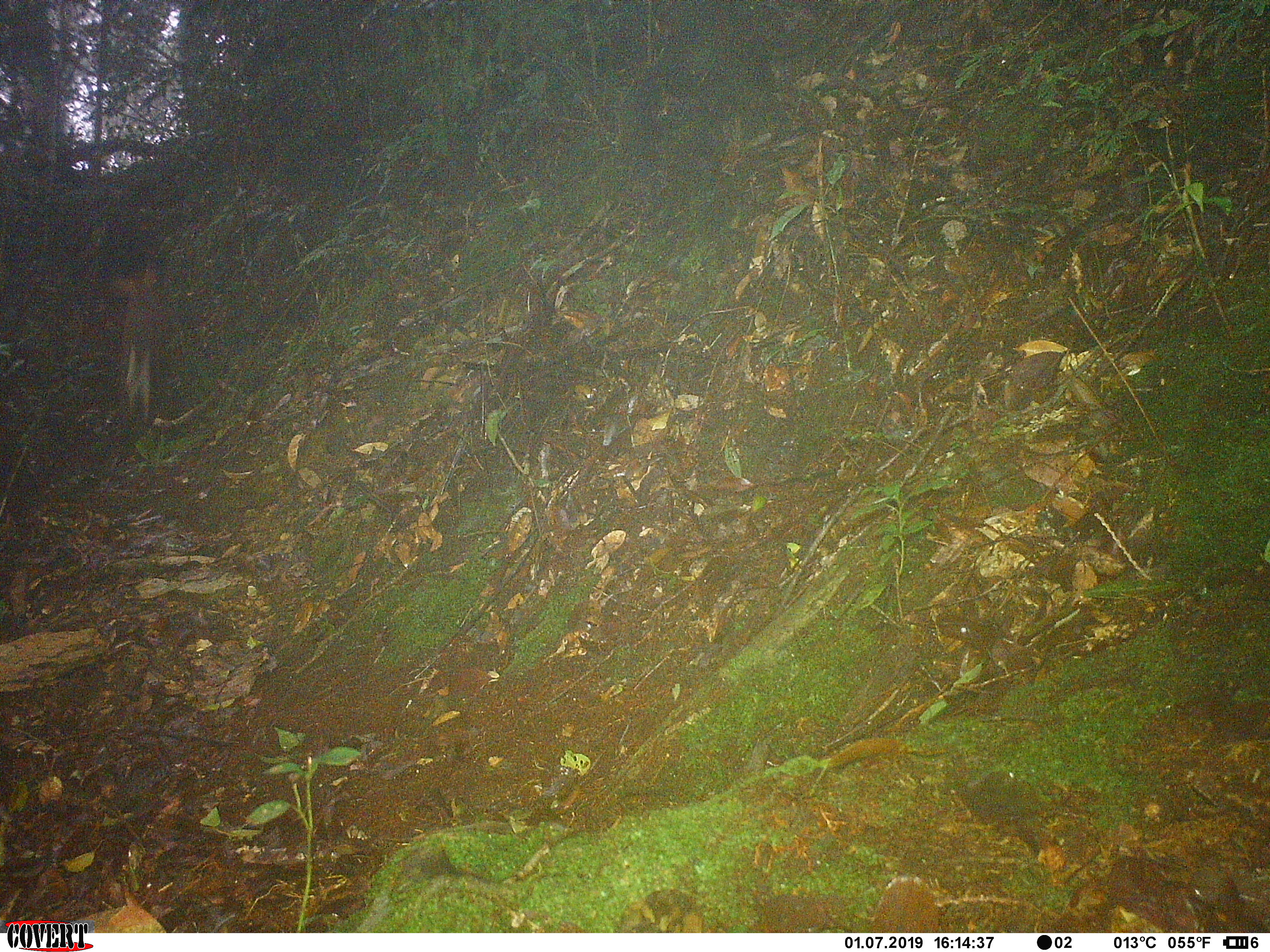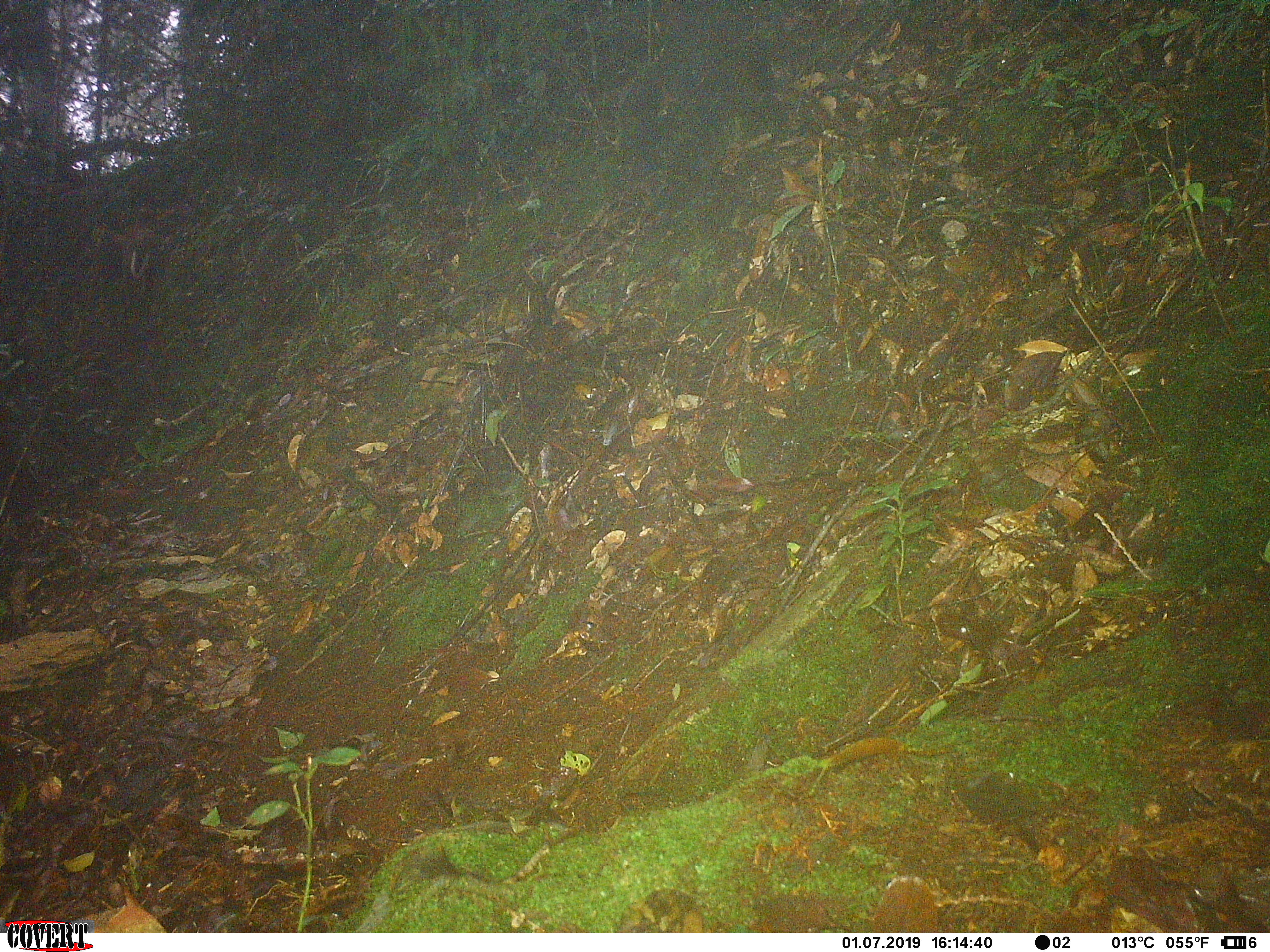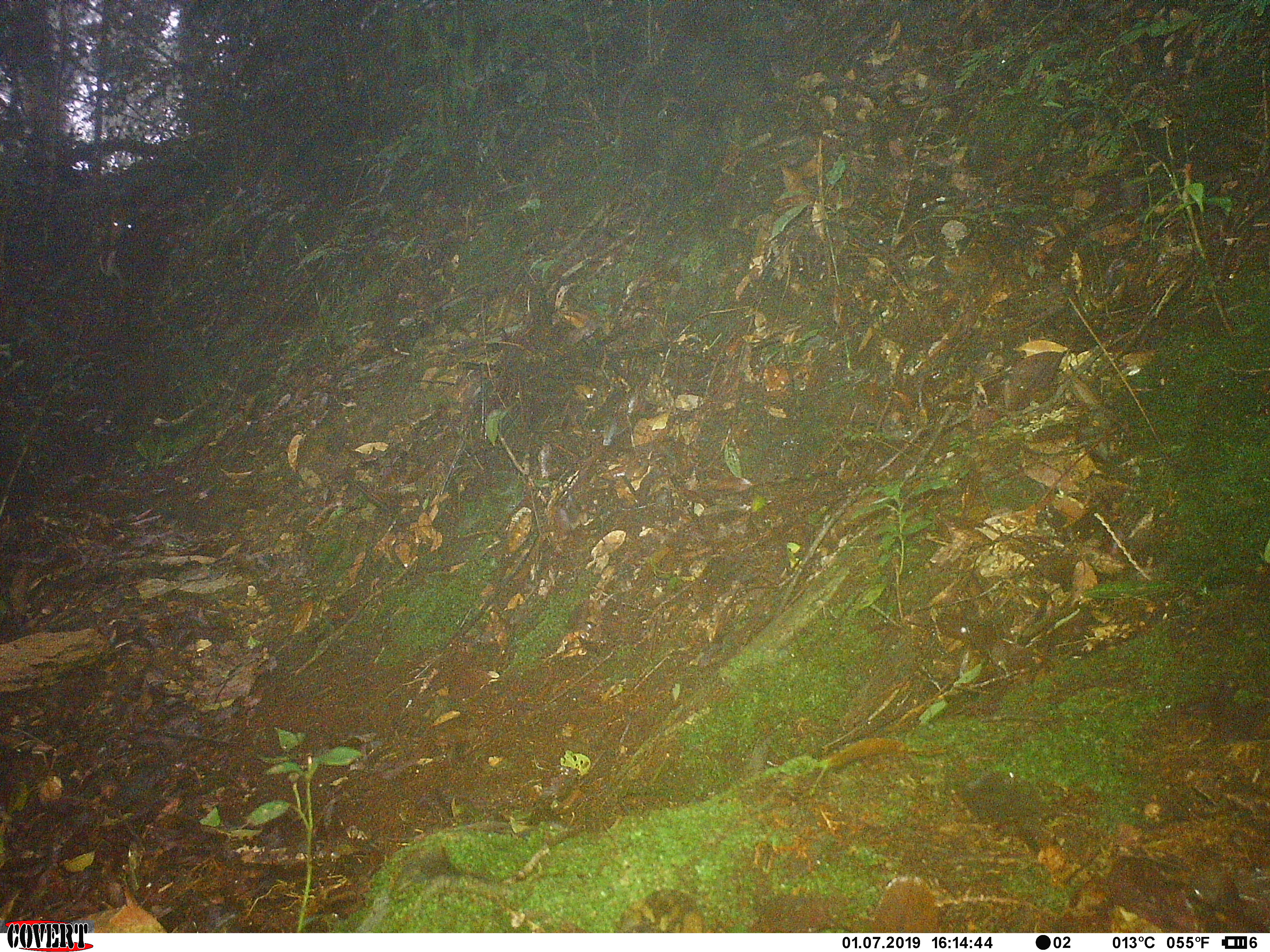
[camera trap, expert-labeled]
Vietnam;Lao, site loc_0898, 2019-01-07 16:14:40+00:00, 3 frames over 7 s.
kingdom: Animalia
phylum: Chordata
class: Mammalia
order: Artiodactyla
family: Cervidae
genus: Muntiacus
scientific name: Muntiacus rooseveltorum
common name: roosevelt's muntjac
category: roosevelts muntjac group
Roosevelts muntjac group (roosevelt's muntjac) (Muntiacus rooseveltorum). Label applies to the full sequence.